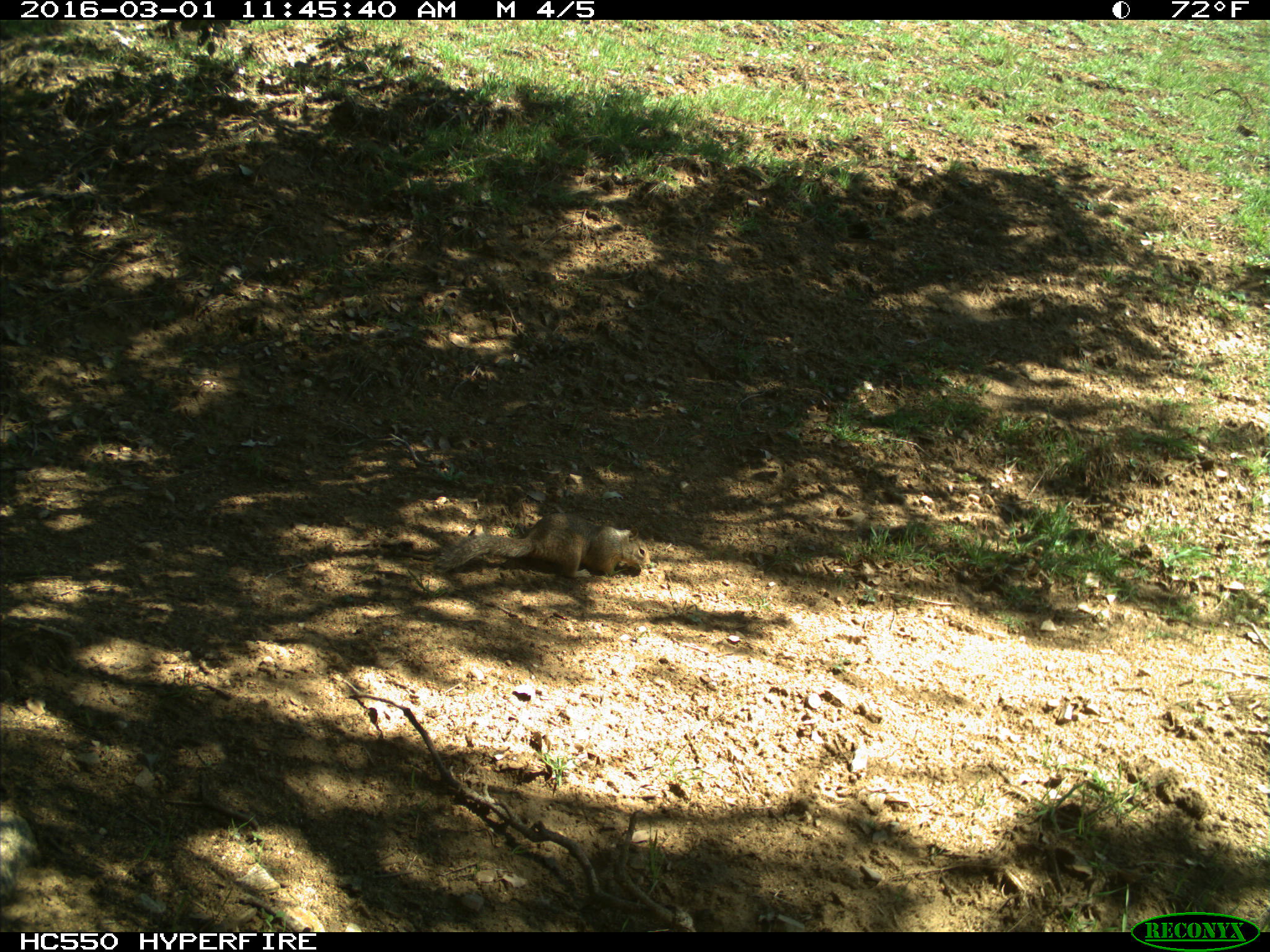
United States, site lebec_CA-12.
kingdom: Animalia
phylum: Chordata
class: Mammalia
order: Rodentia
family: Sciuridae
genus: Otospermophilus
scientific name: Otospermophilus beecheyi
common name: california ground squirrel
Otospermophilus beecheyi (california ground squirrel).